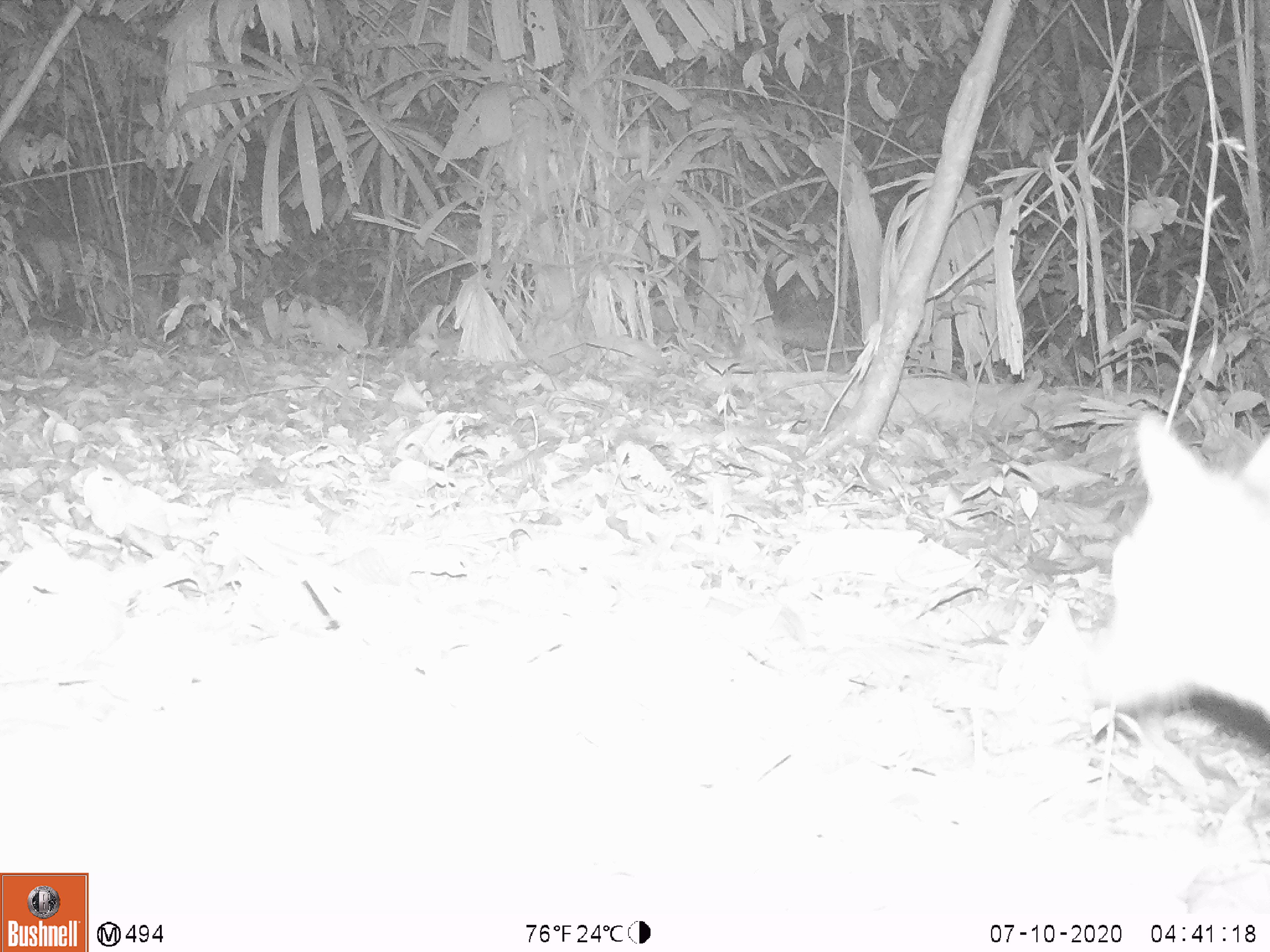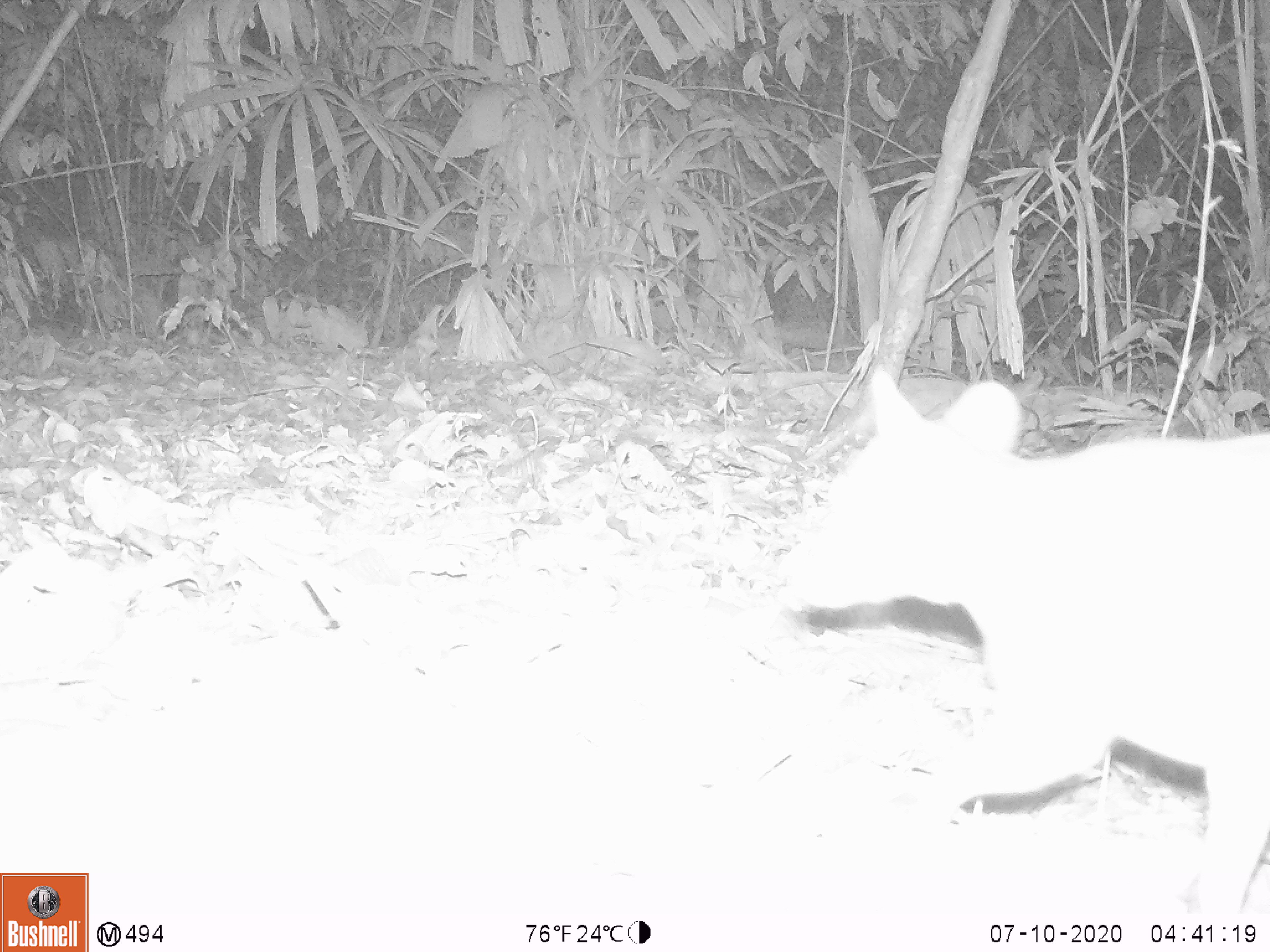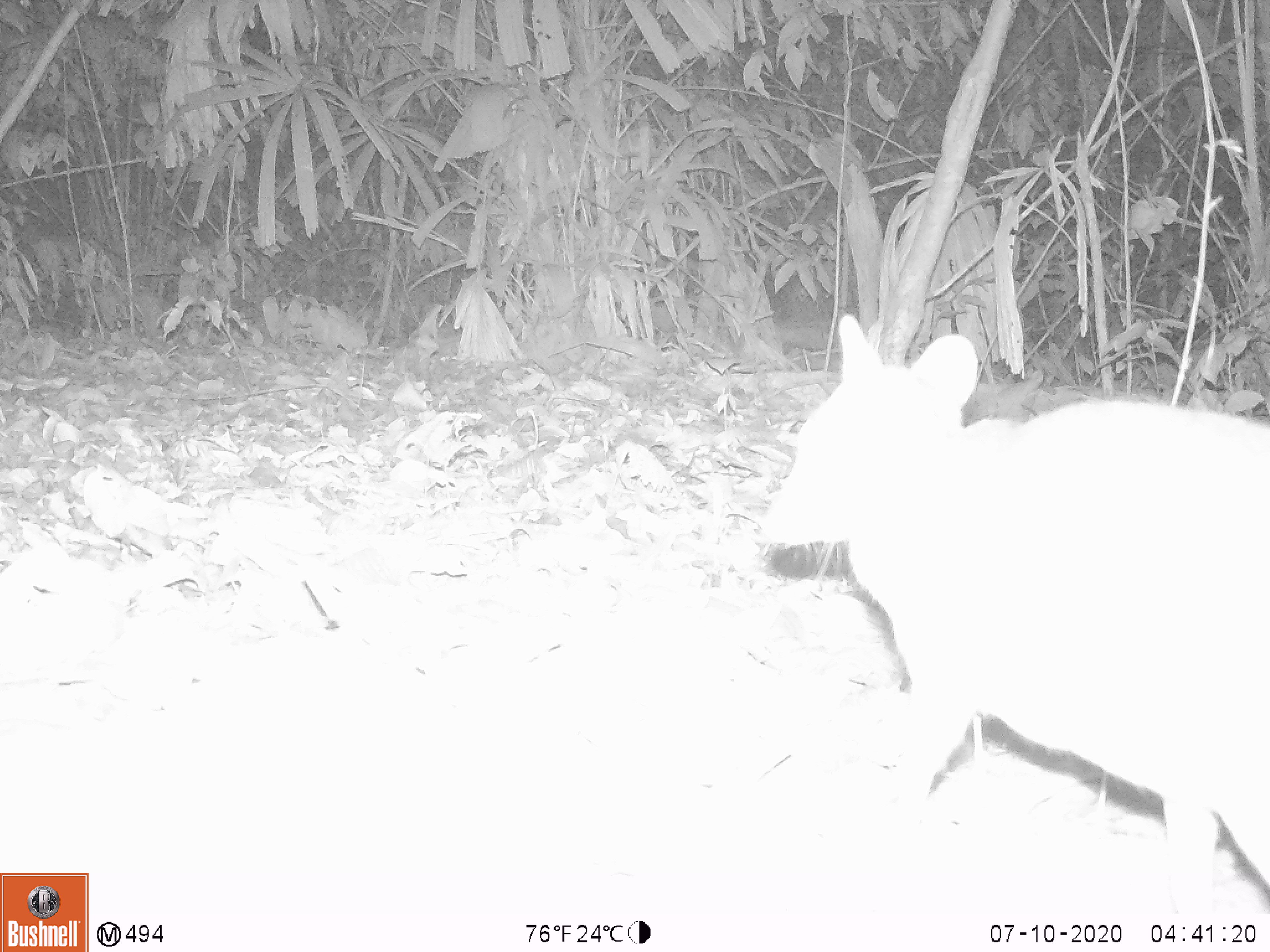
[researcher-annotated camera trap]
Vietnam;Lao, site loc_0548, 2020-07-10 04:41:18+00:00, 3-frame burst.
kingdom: Animalia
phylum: Chordata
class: Mammalia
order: Artiodactyla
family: Tragulidae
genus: Moschiola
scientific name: Moschiola meminna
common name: chevrotain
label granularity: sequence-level